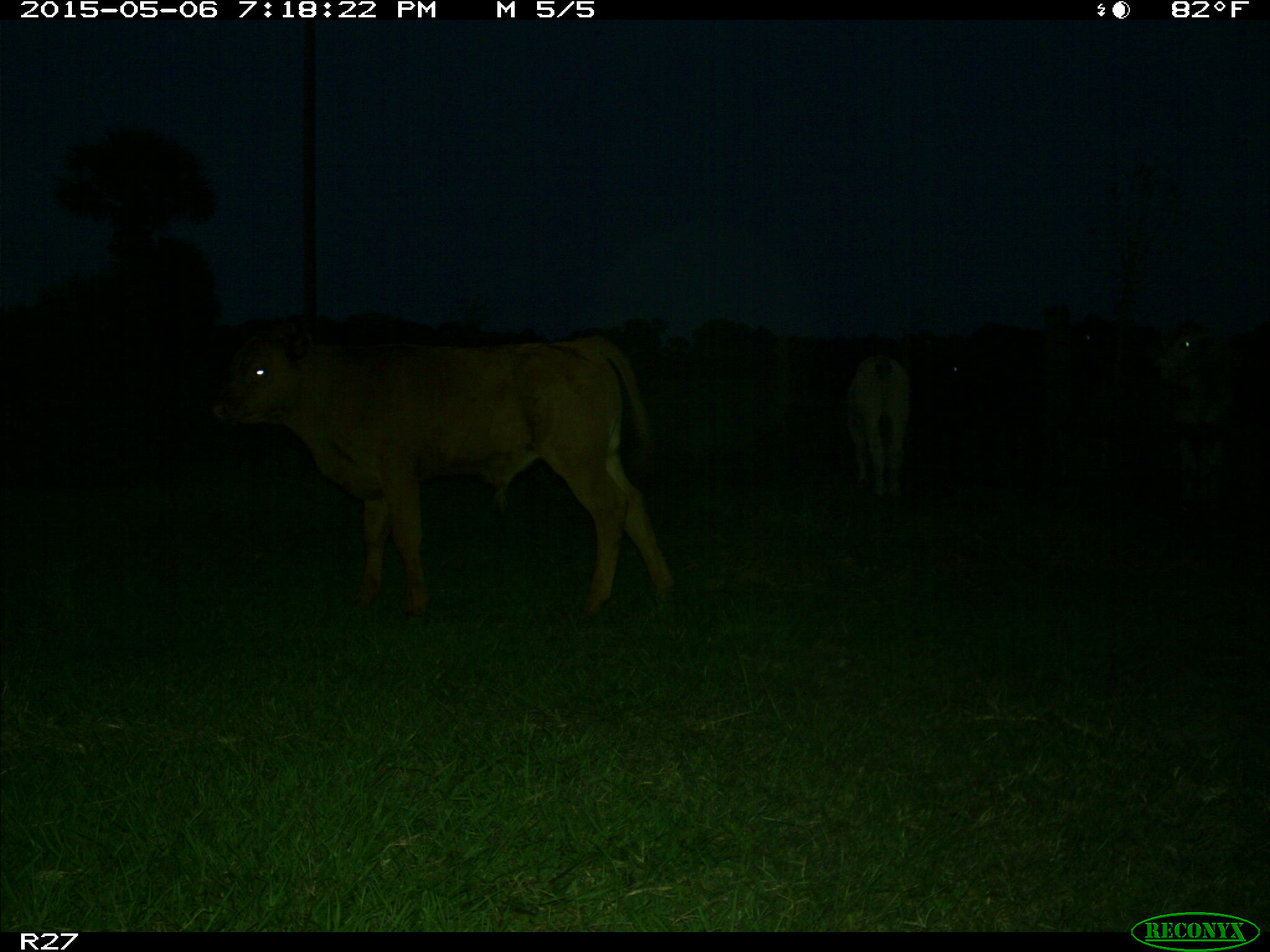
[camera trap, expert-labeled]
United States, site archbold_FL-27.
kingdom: Animalia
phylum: Chordata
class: Mammalia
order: Artiodactyla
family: Bovidae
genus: Bos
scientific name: Bos taurus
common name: domestic cow